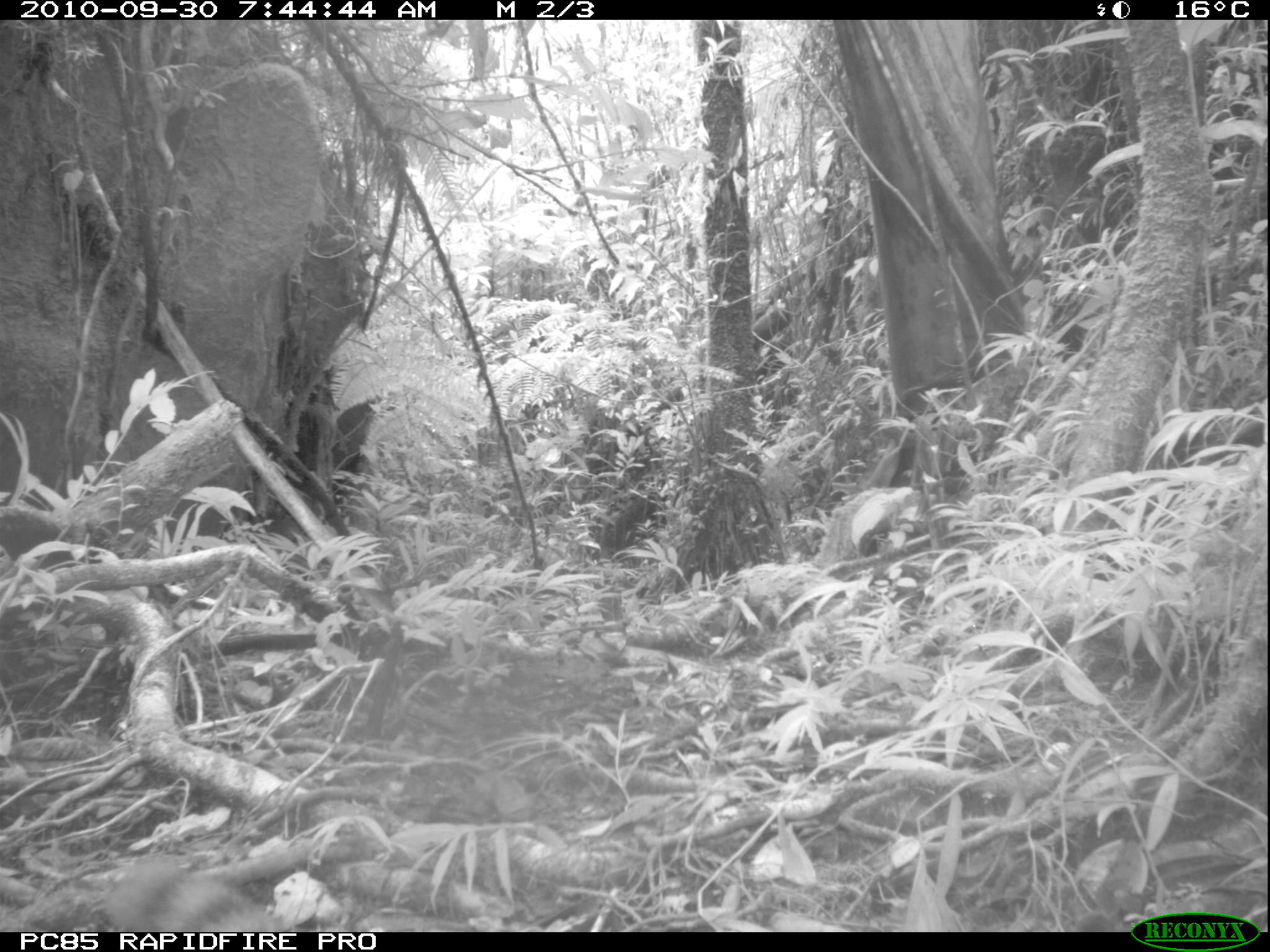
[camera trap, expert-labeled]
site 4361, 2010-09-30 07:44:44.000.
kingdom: Animalia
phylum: Chordata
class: Mammalia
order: Carnivora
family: Eupleridae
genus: Galidia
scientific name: Galidia elegans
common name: ring-tailed vontsira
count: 1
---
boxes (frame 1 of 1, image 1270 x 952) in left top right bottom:
galidia elegans: 108 854 272 932